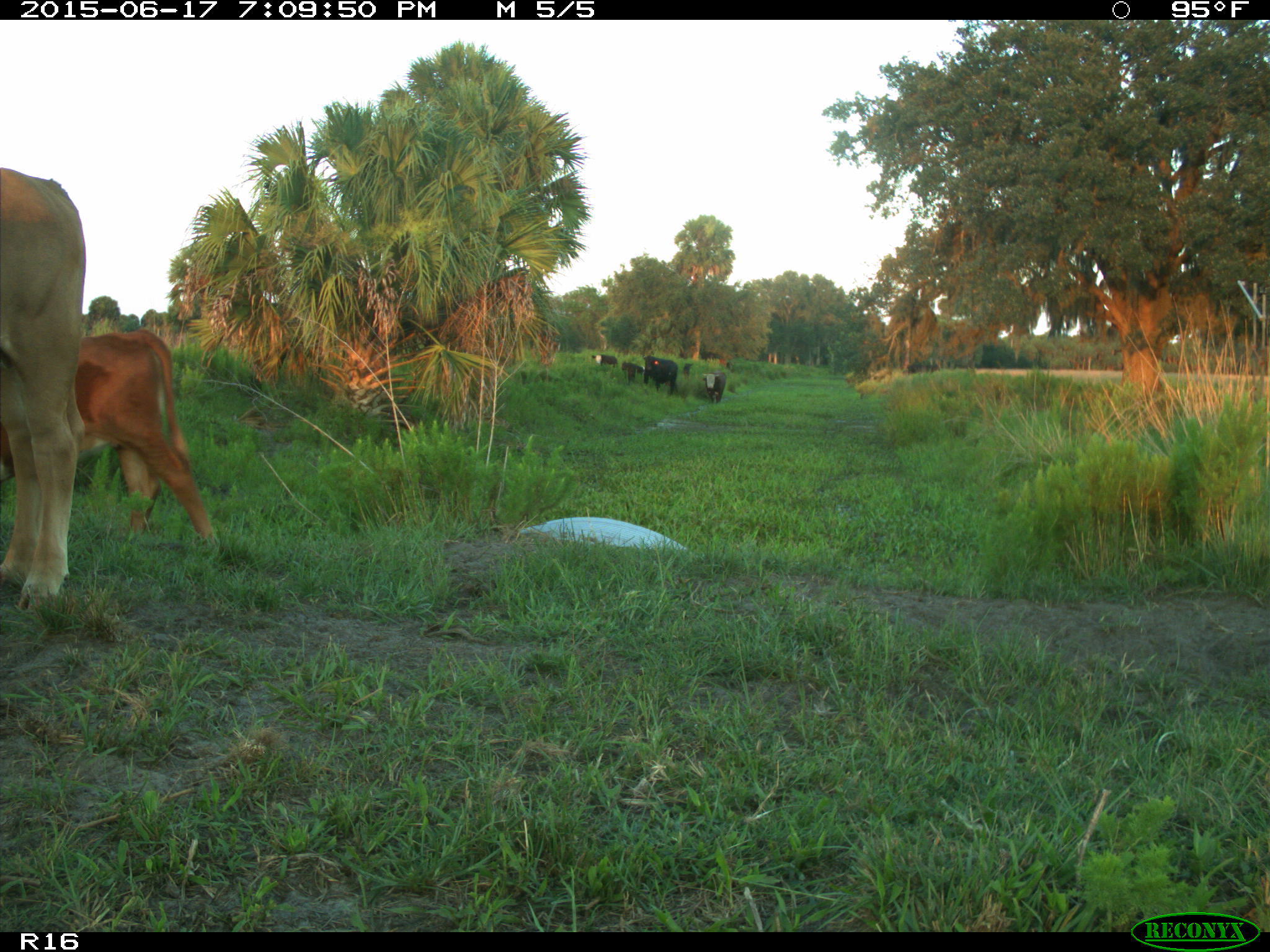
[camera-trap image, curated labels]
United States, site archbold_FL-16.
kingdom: Animalia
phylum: Chordata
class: Mammalia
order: Artiodactyla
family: Bovidae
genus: Bos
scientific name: Bos taurus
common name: domestic cow